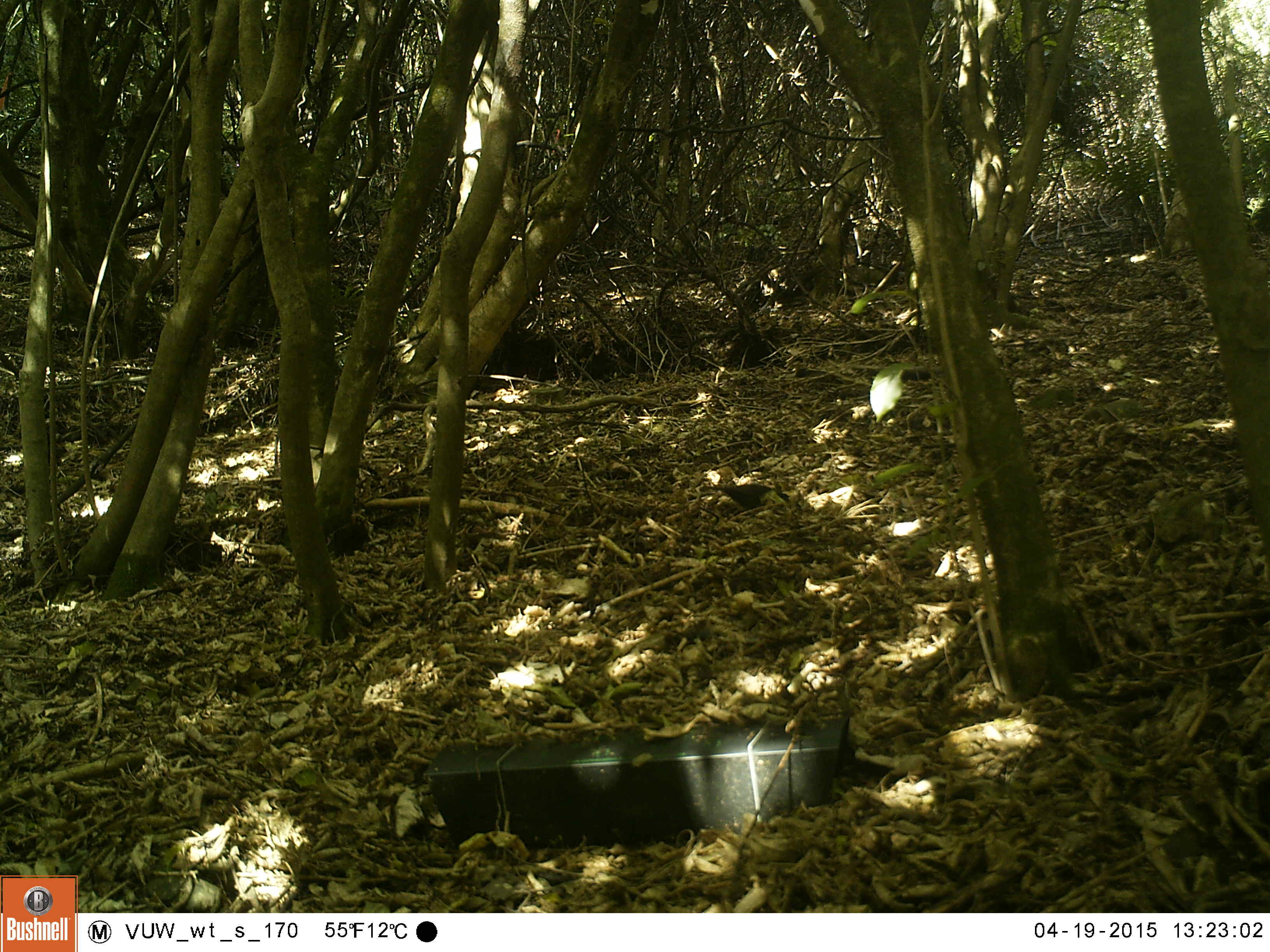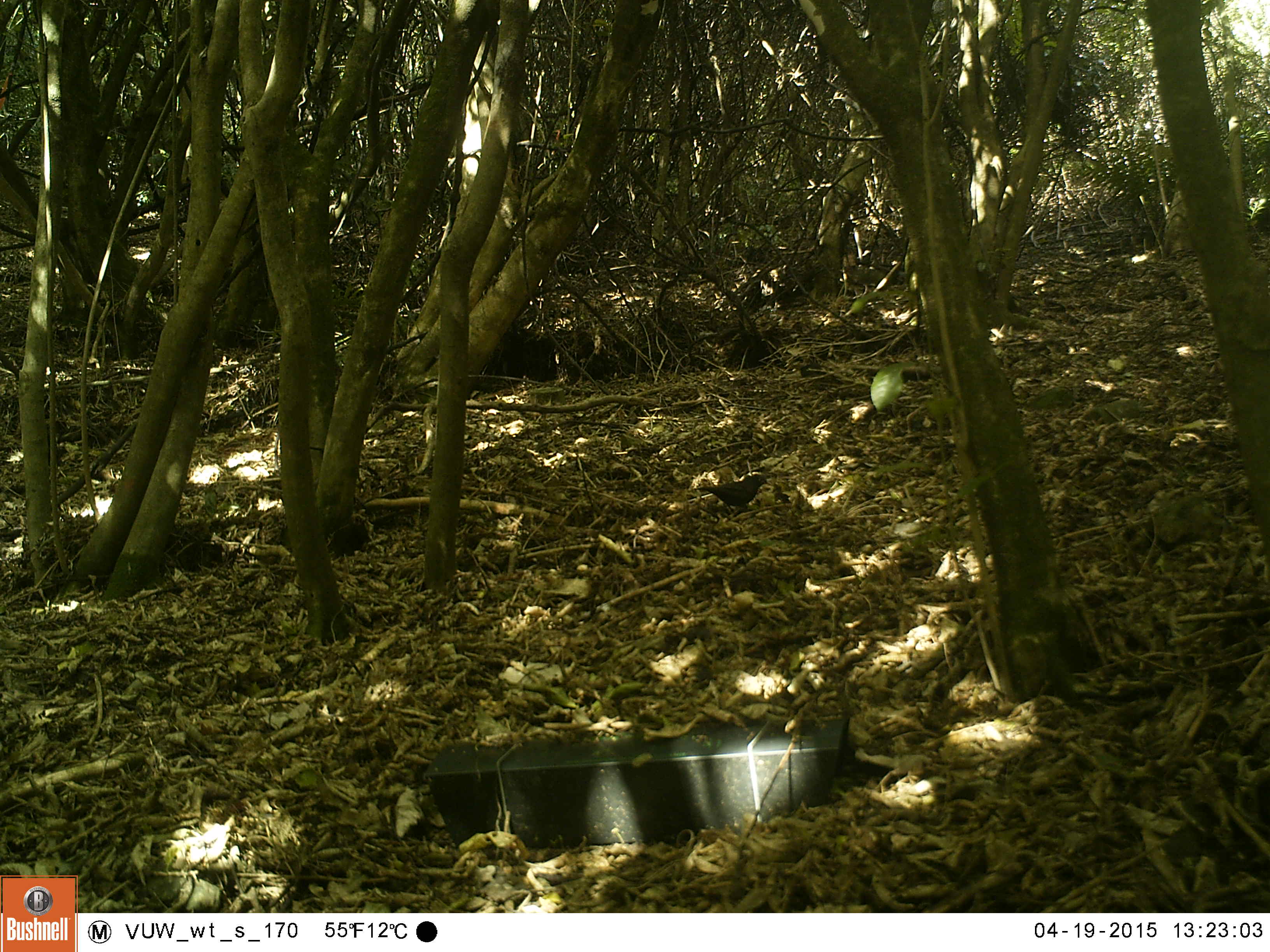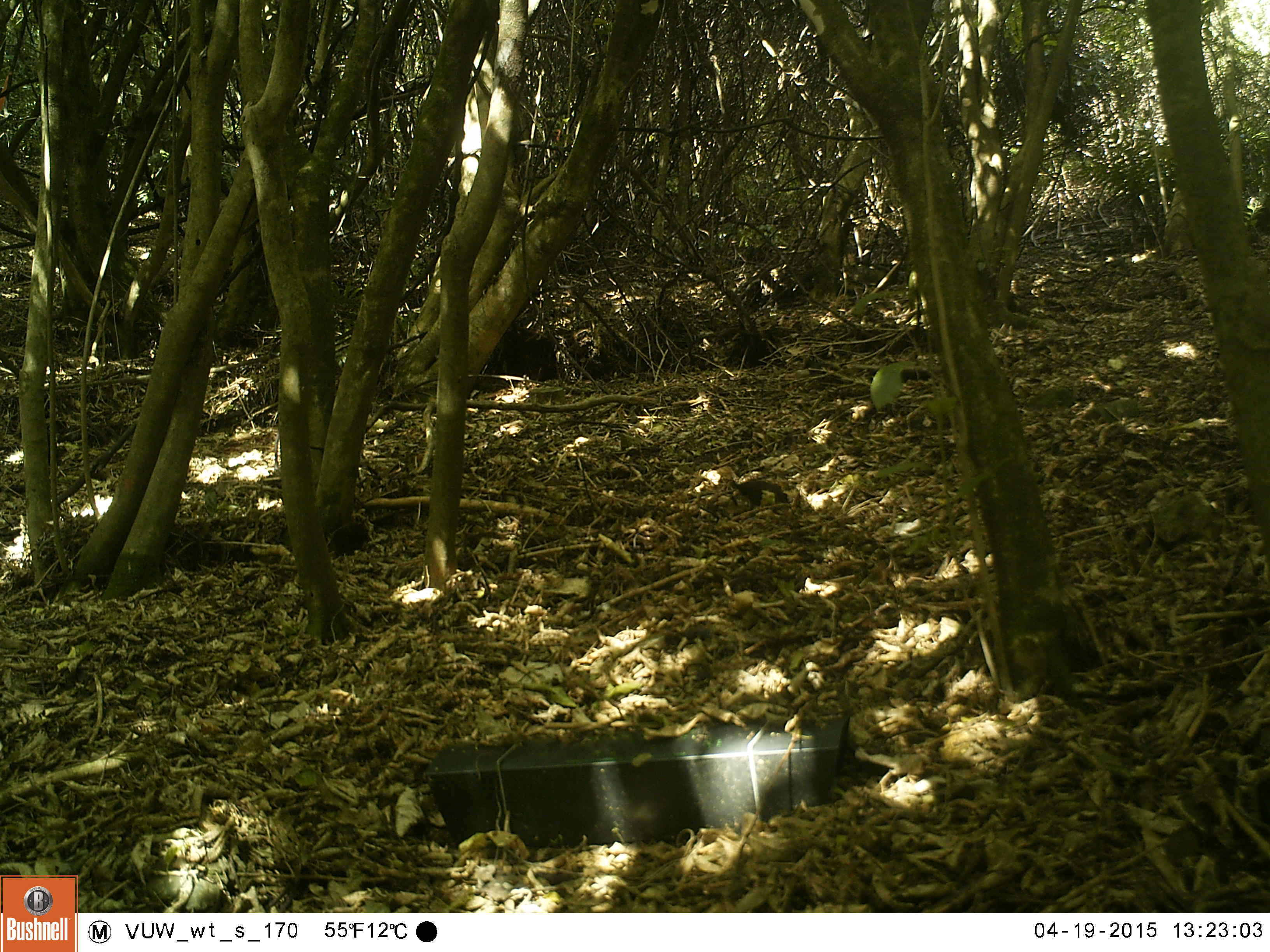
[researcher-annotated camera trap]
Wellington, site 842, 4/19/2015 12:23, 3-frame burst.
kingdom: Animalia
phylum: Chordata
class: Aves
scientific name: Aves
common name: bird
Bird (Aves).